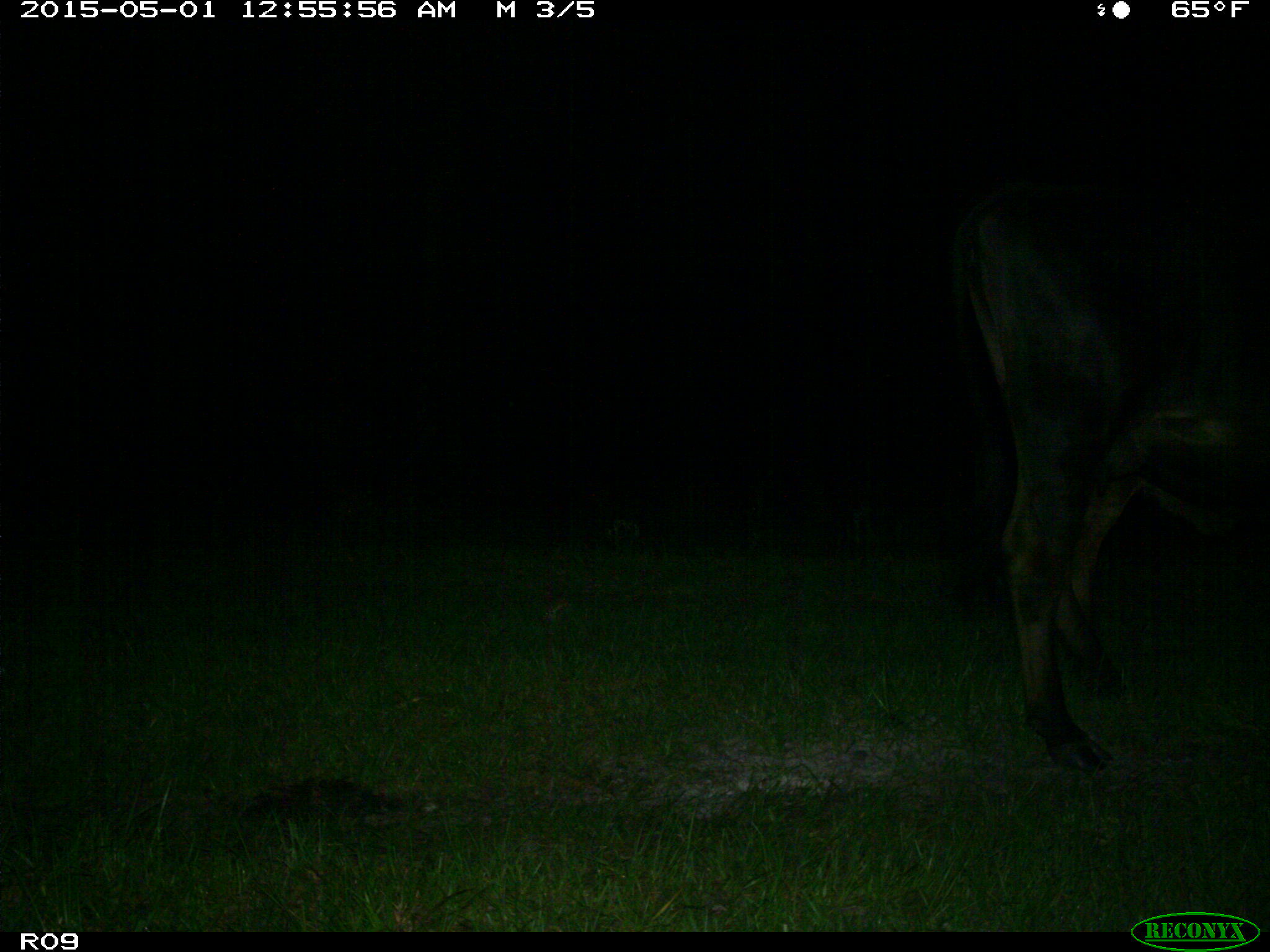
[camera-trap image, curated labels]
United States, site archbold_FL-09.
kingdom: Animalia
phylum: Chordata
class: Mammalia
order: Artiodactyla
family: Bovidae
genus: Bos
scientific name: Bos taurus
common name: domestic cow